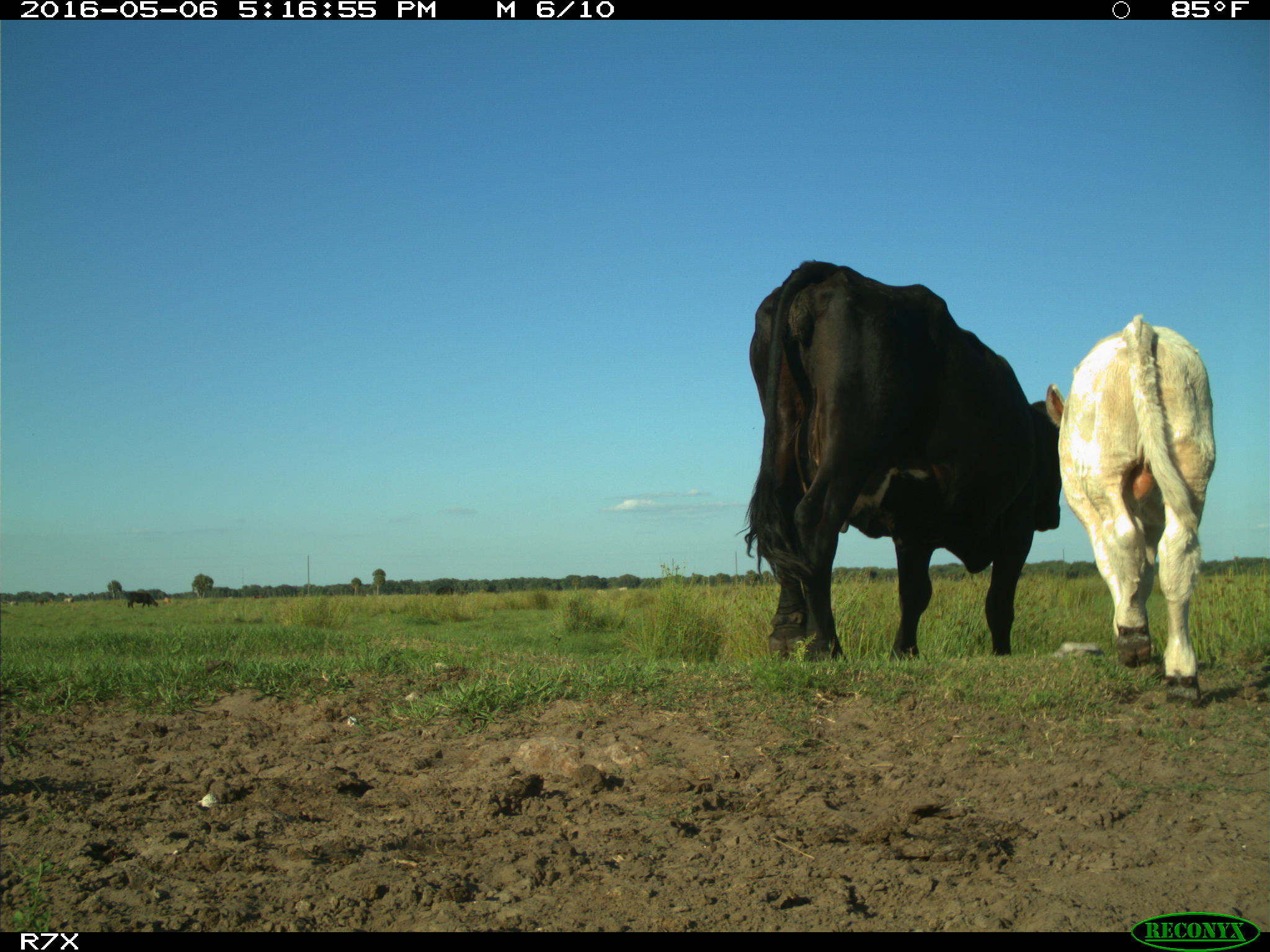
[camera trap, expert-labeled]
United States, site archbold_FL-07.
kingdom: Animalia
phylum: Chordata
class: Mammalia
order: Artiodactyla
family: Bovidae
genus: Bos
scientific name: Bos taurus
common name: domestic cow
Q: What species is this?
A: Bos taurus (domestic cow).